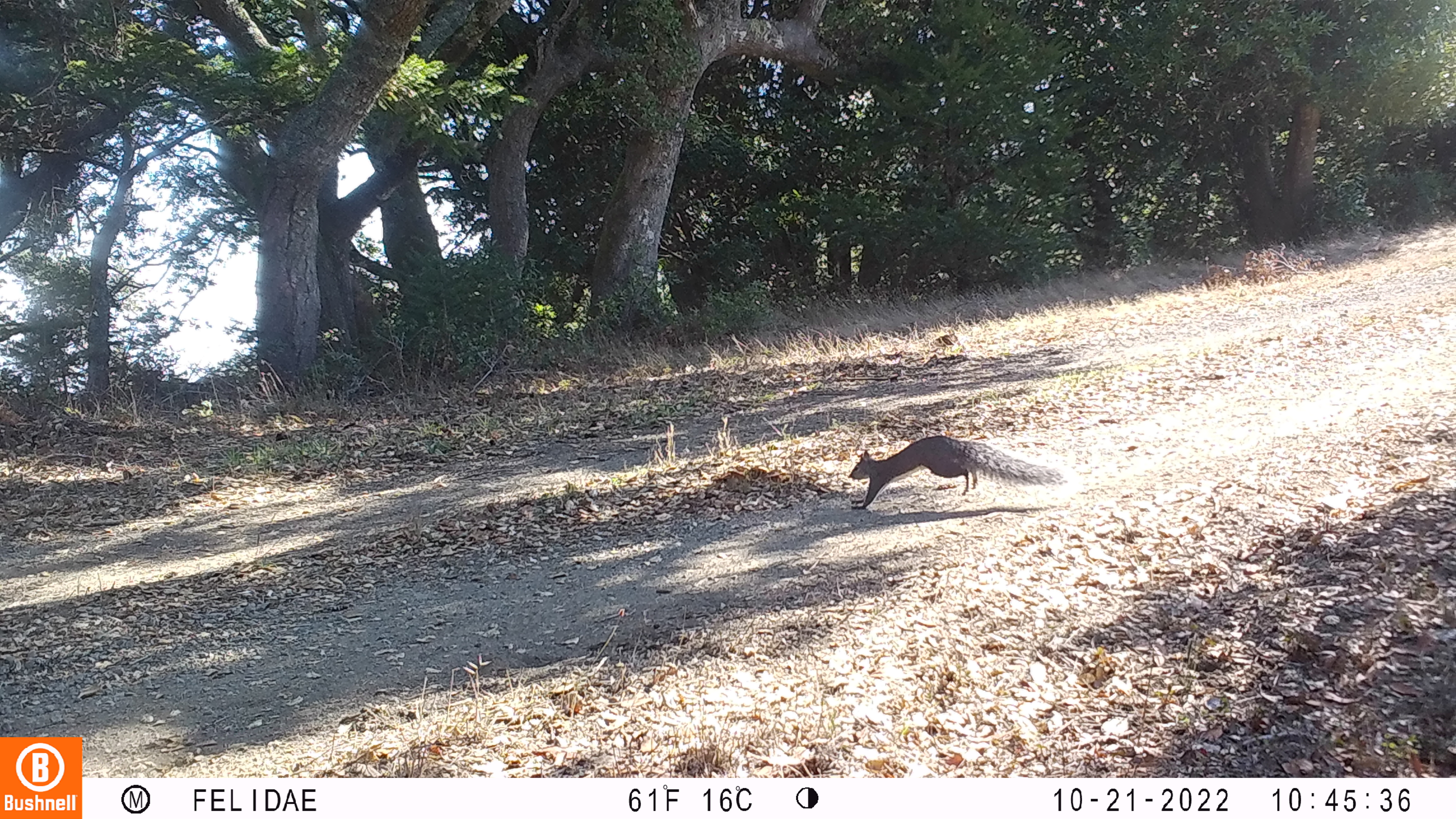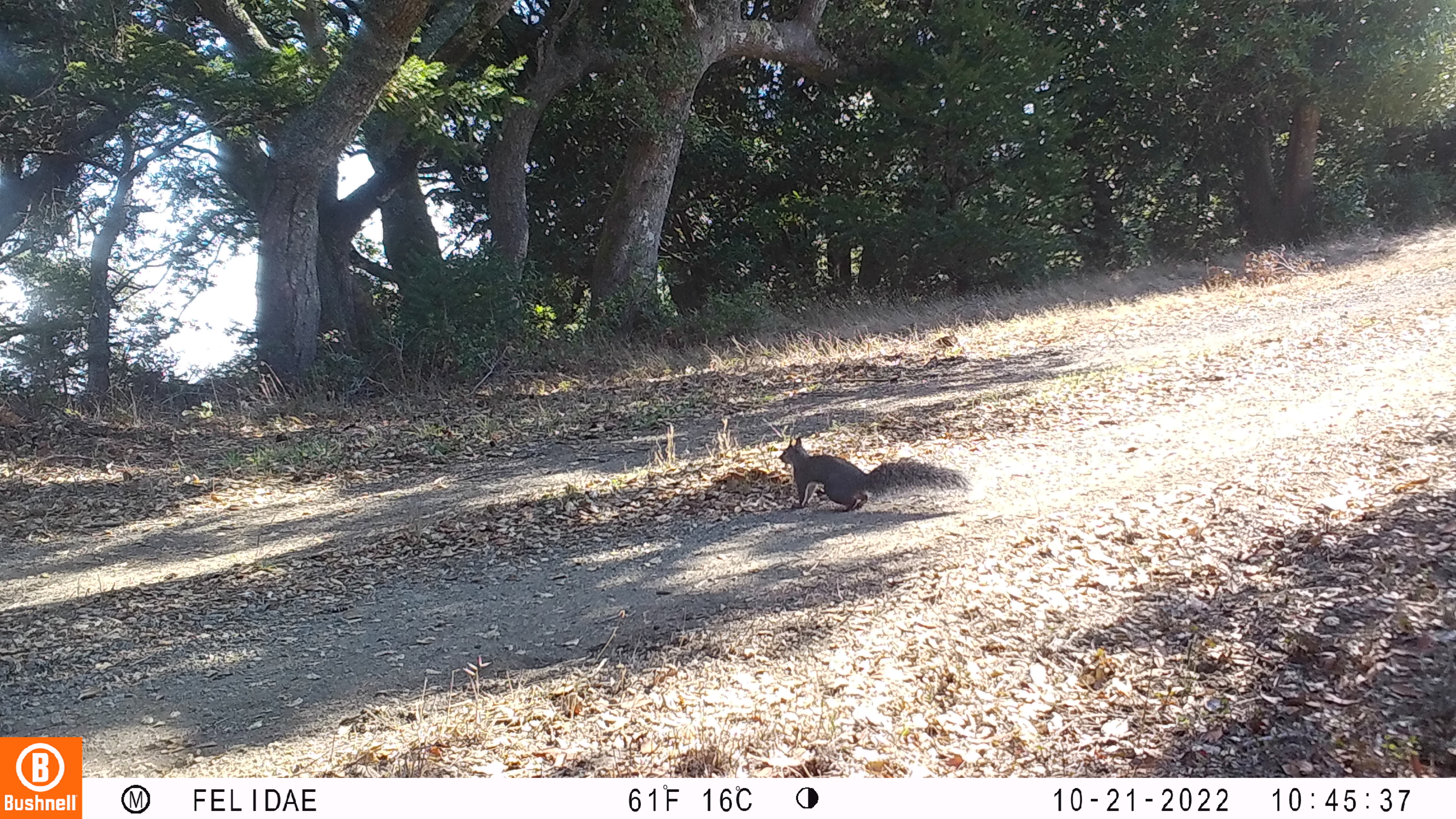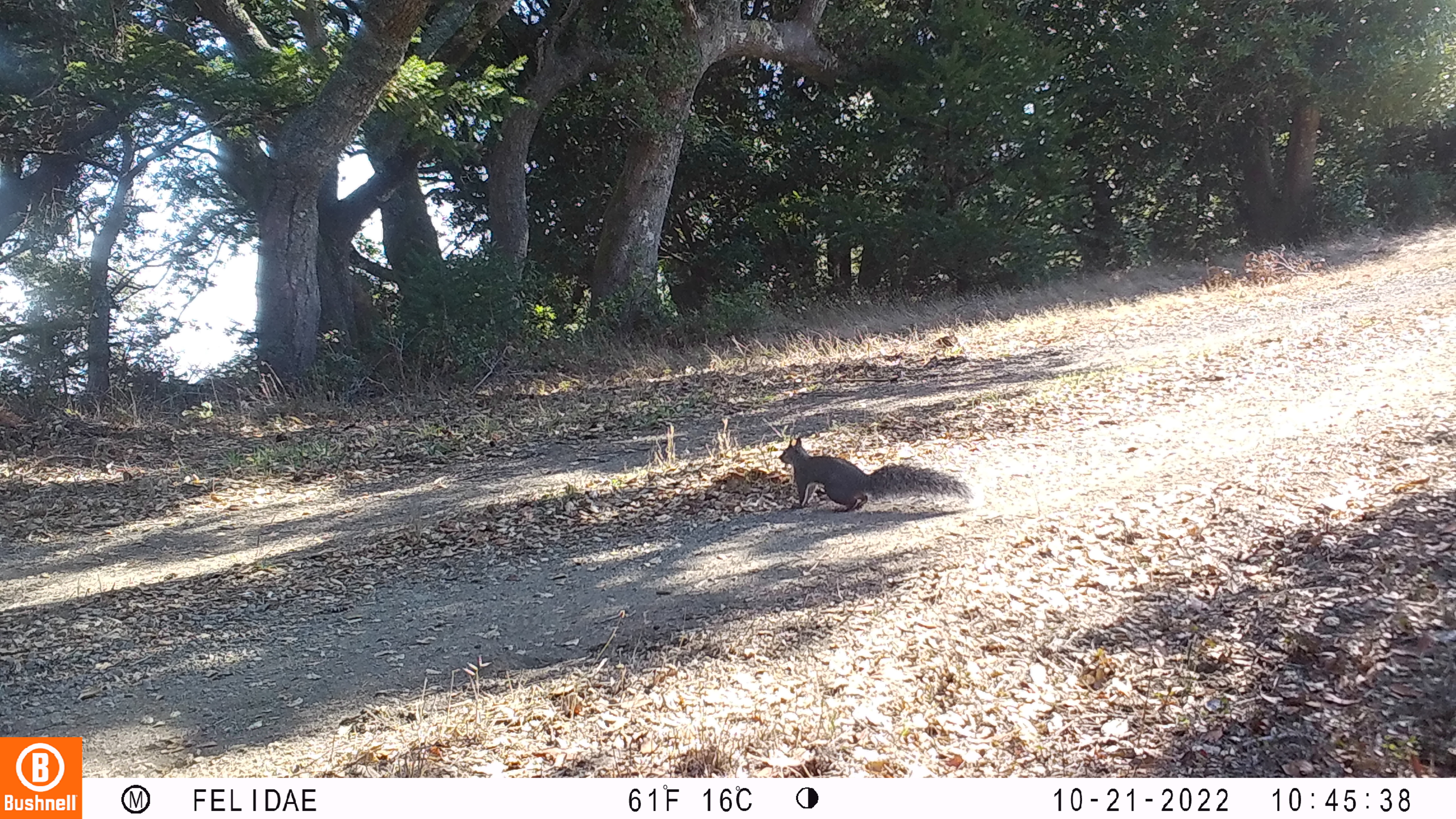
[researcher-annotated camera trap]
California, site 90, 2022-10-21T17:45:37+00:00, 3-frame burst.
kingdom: Animalia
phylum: Chordata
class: Mammalia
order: Rodentia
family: Sciuridae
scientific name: Sciuridae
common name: squirrel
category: unknown squirrel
Unknown squirrel (squirrel) (Sciuridae).